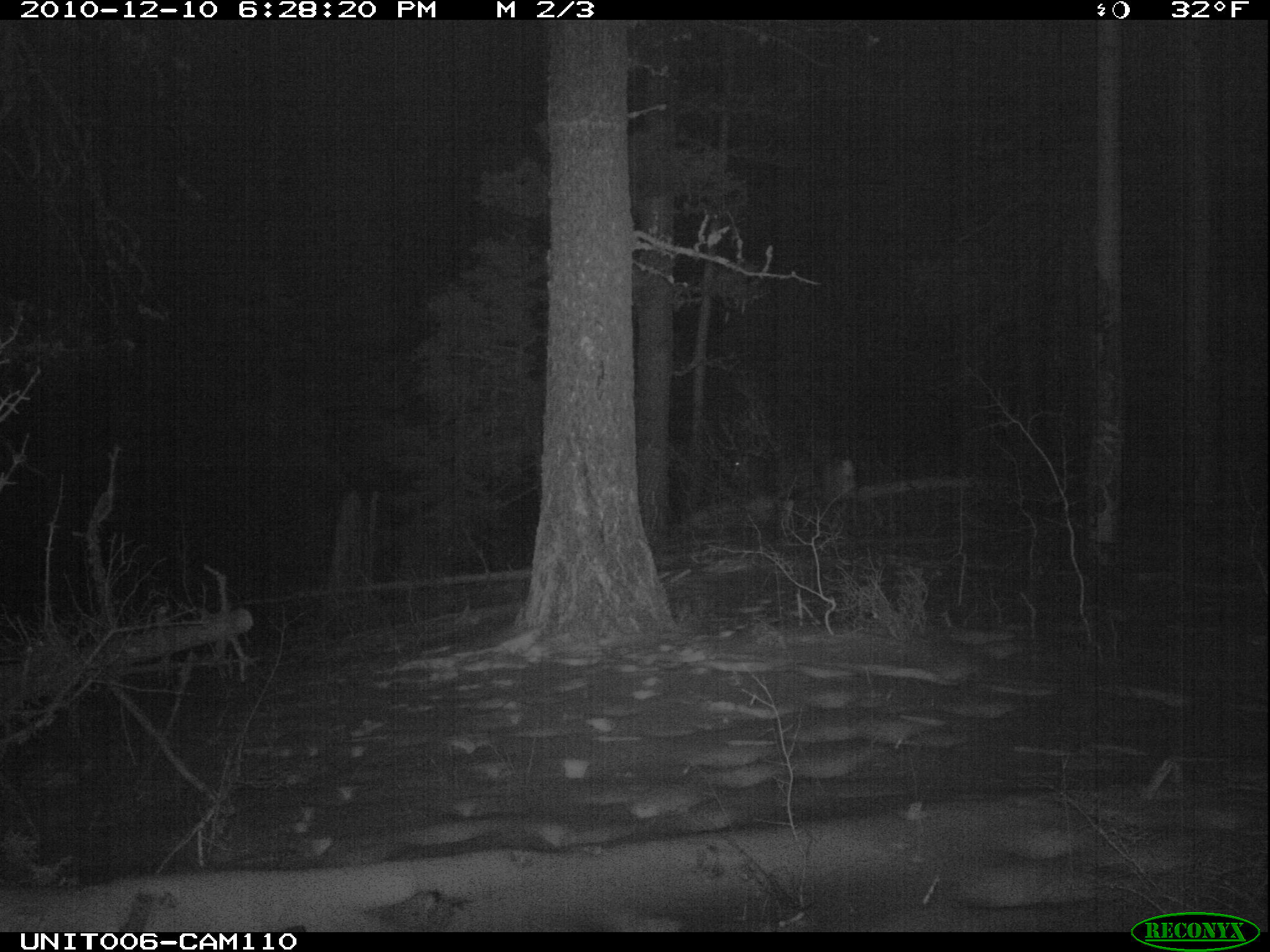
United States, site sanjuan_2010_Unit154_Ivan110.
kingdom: Animalia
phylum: Chordata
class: Mammalia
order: Artiodactyla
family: Cervidae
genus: Odocoileus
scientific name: Odocoileus hemionus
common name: mule deer